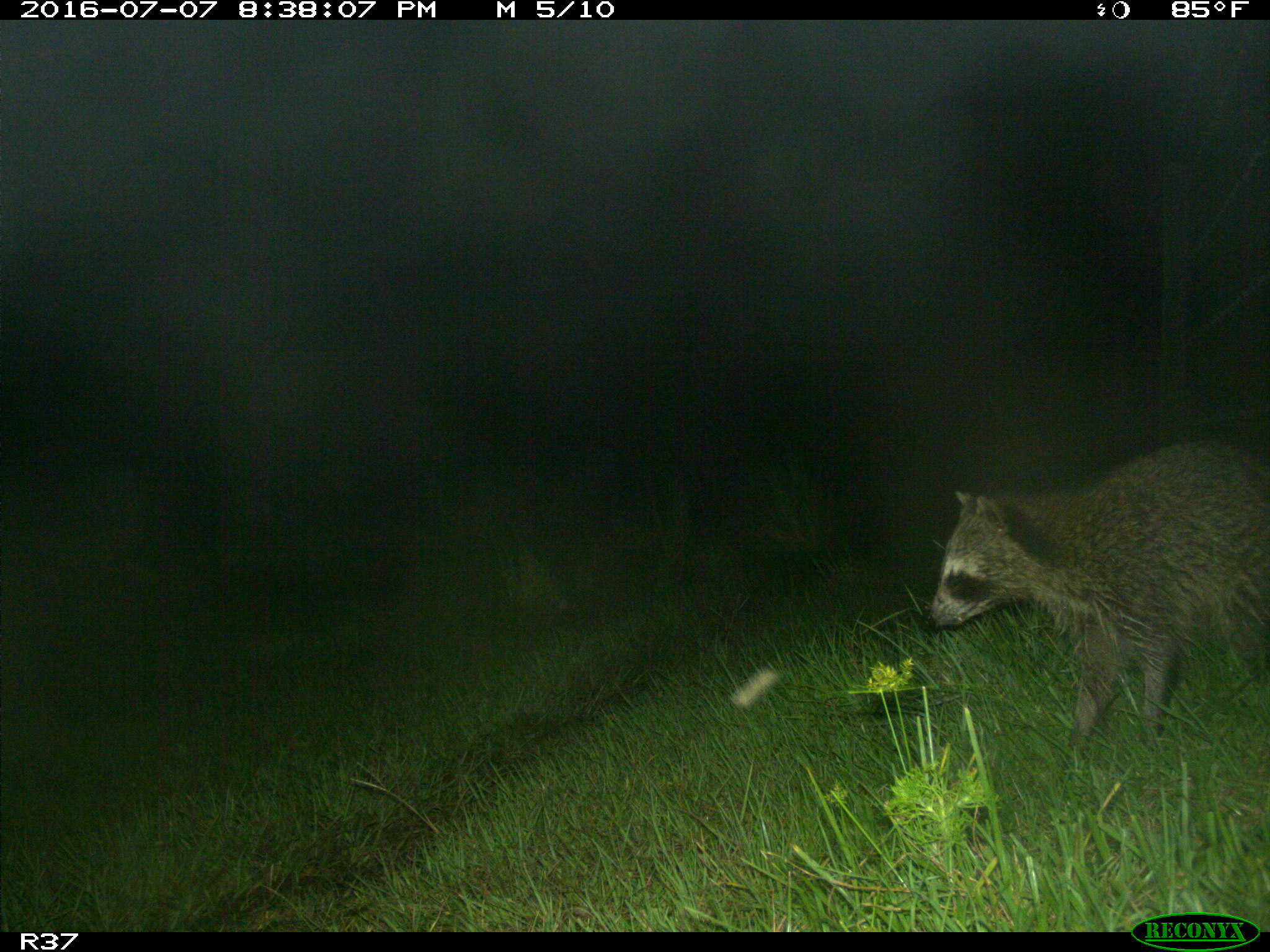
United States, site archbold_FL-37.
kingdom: Animalia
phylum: Chordata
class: Mammalia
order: Carnivora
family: Procyonidae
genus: Procyon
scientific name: Procyon lotor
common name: common raccoon